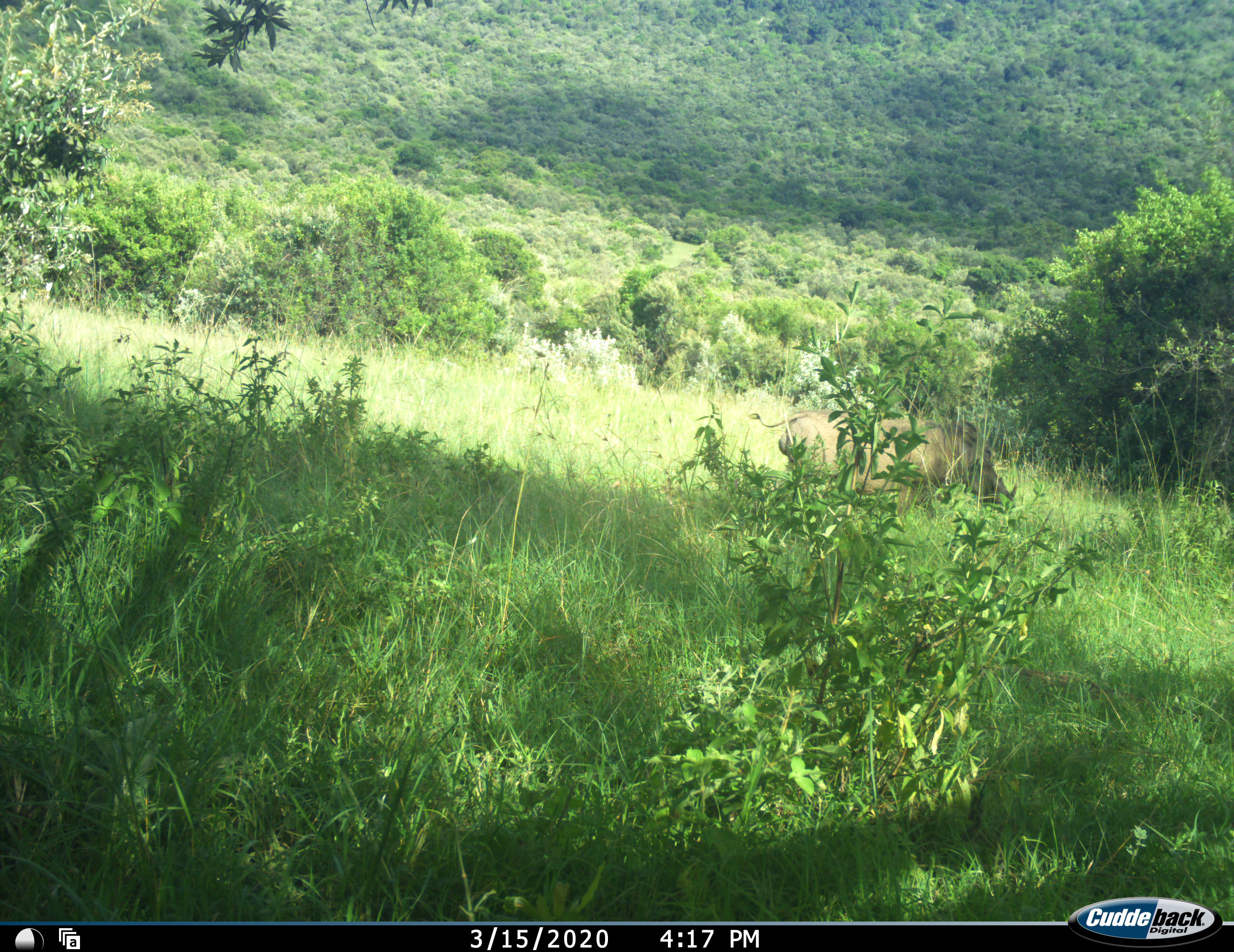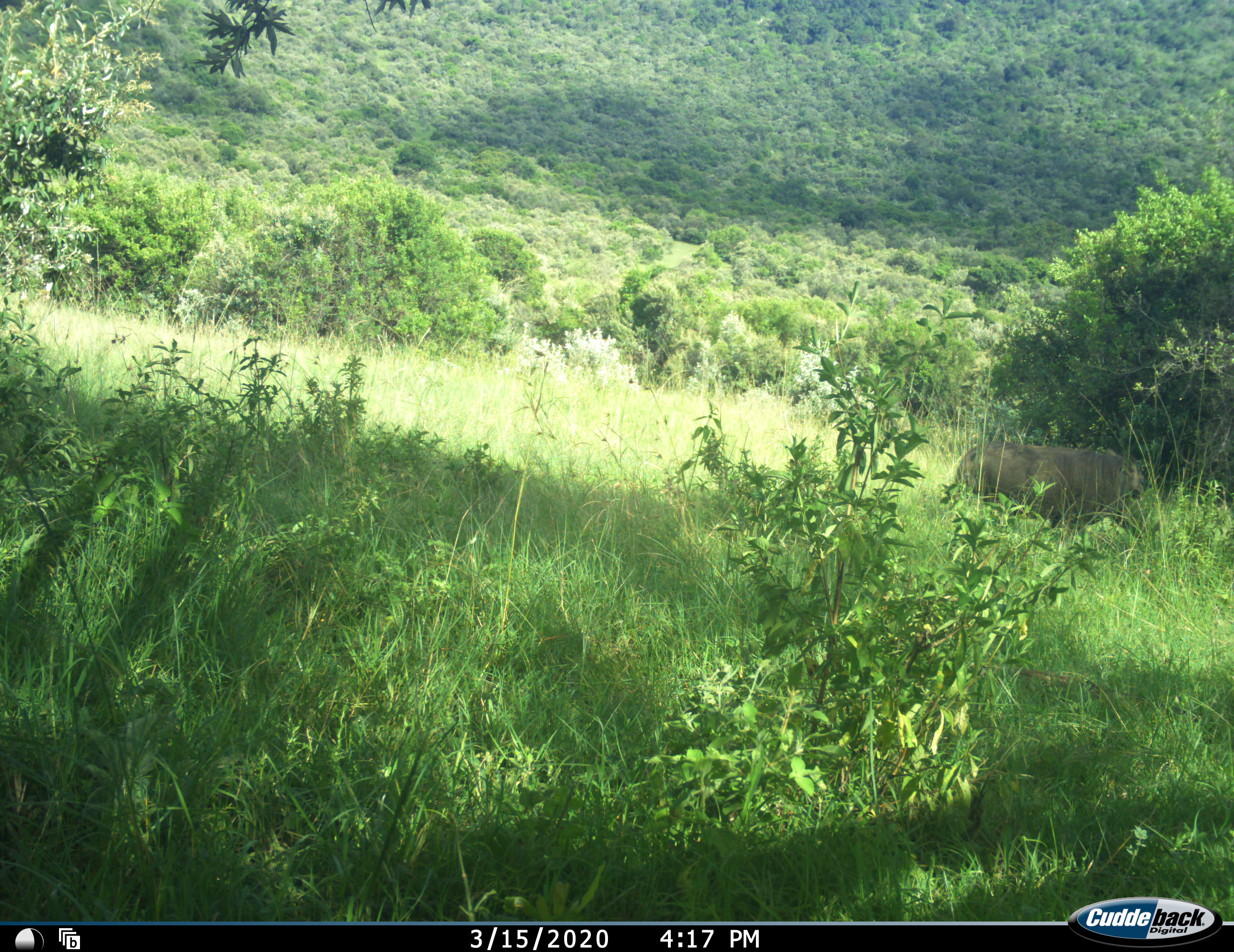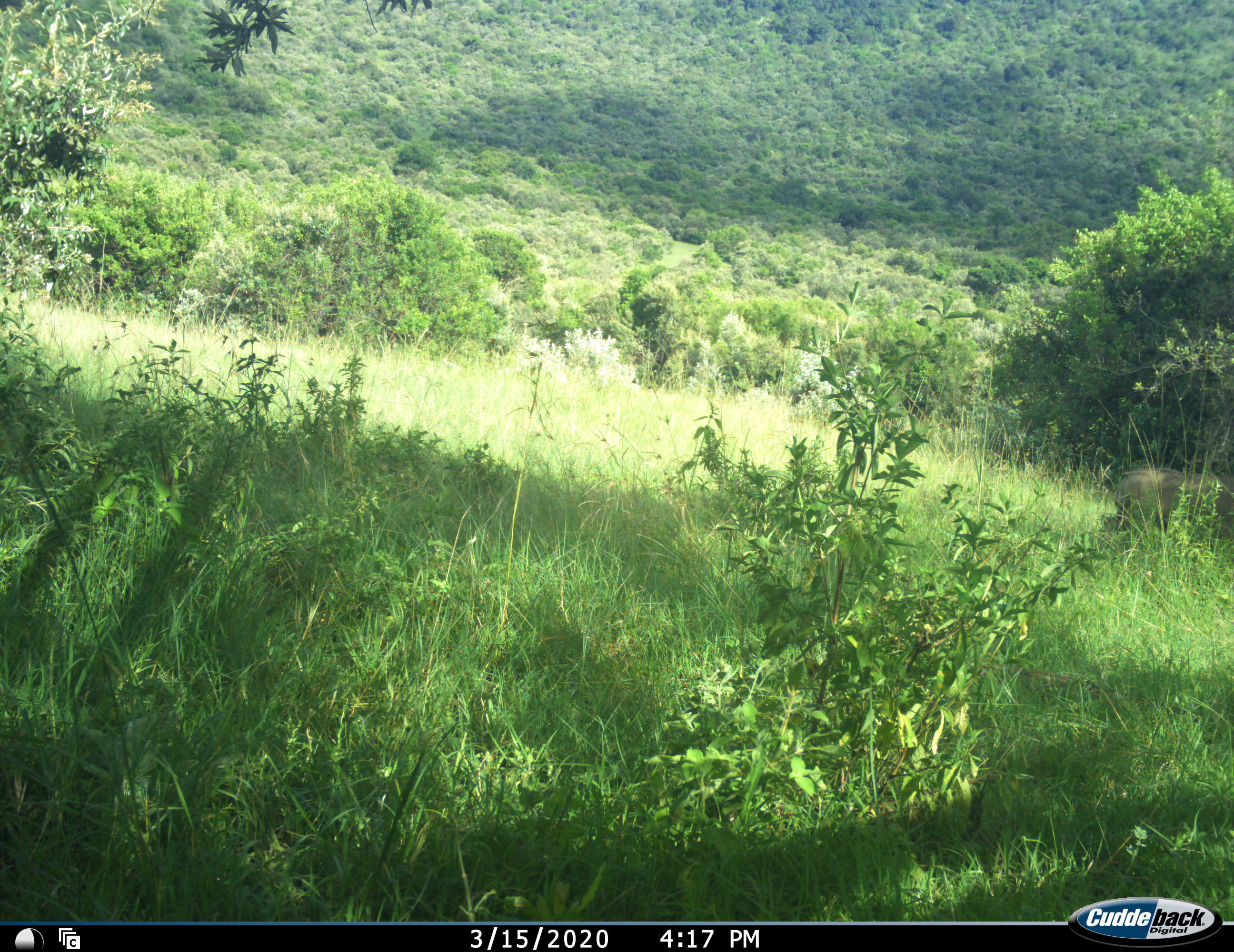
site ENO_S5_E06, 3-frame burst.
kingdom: Animalia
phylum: Chordata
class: Mammalia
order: Artiodactyla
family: Suidae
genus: Phacochoerus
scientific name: Phacochoerus africanus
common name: warthog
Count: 1.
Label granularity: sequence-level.